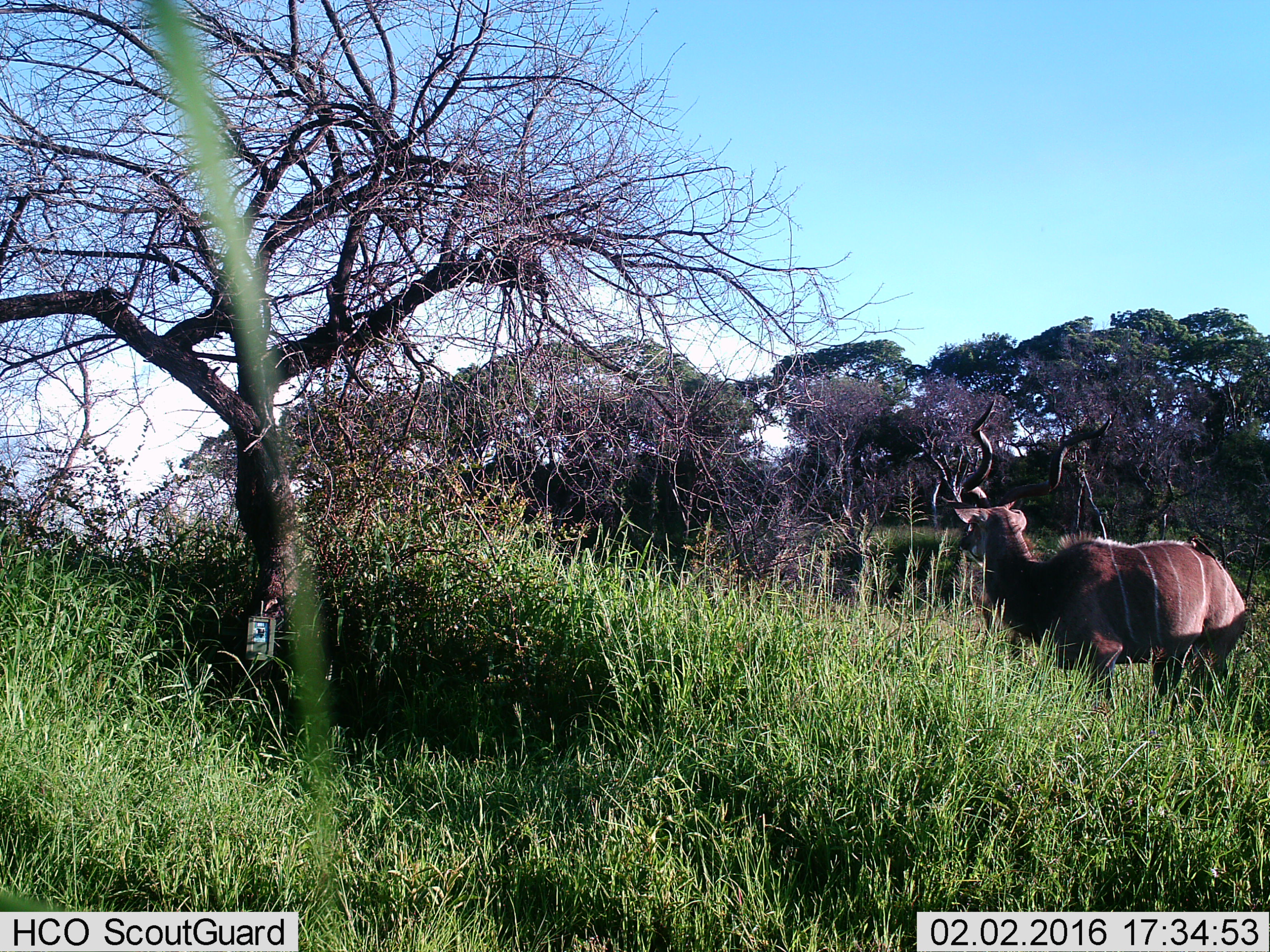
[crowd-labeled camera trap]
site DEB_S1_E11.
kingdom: Animalia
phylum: Chordata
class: Mammalia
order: Artiodactyla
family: Bovidae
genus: Tragelaphus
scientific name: Tragelaphus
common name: kudu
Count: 1.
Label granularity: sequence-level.